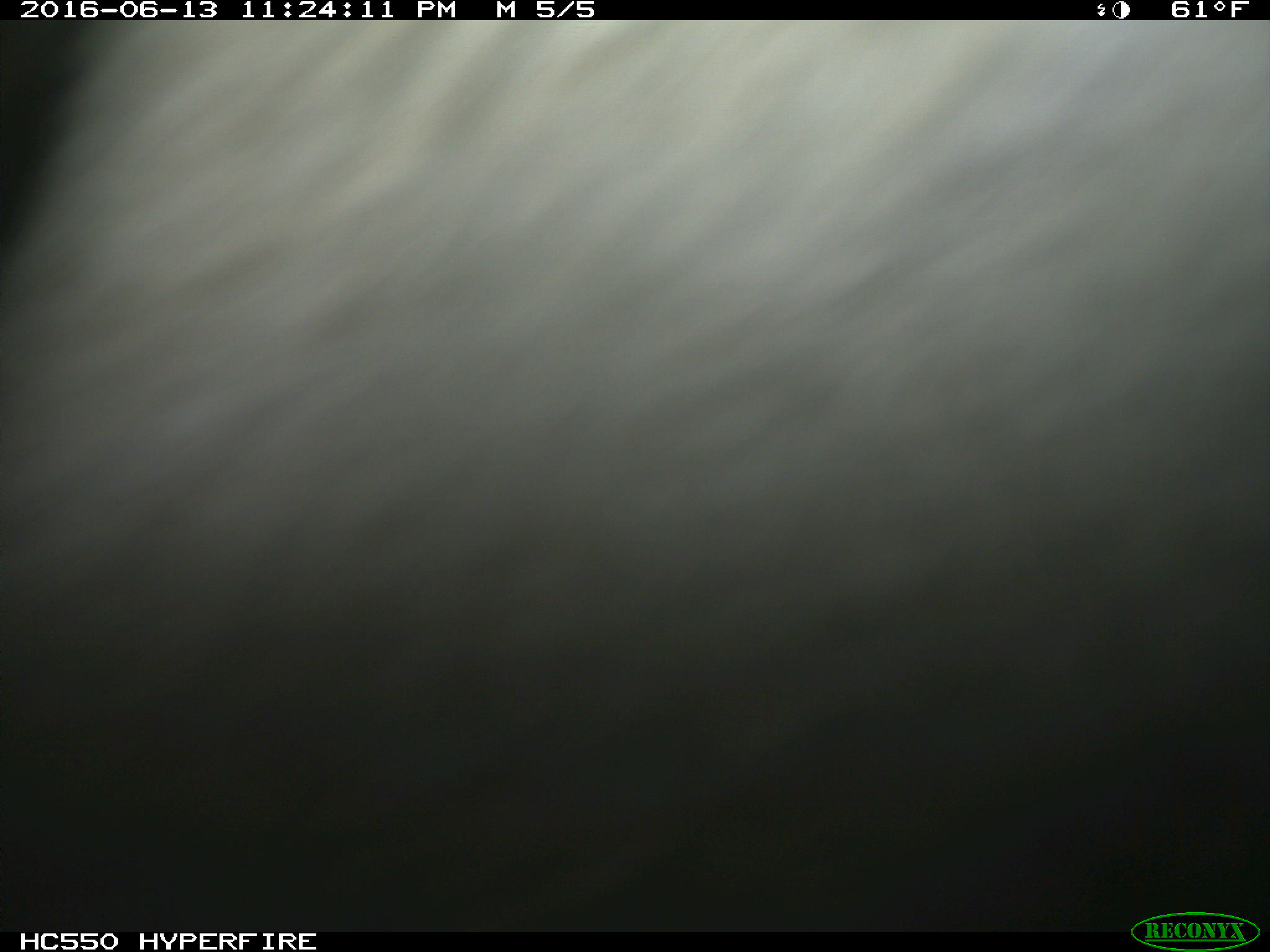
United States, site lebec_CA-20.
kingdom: Animalia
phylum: Chordata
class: Mammalia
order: Artiodactyla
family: Bovidae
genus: Bos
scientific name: Bos taurus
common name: domestic cow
Bos taurus (domestic cow).